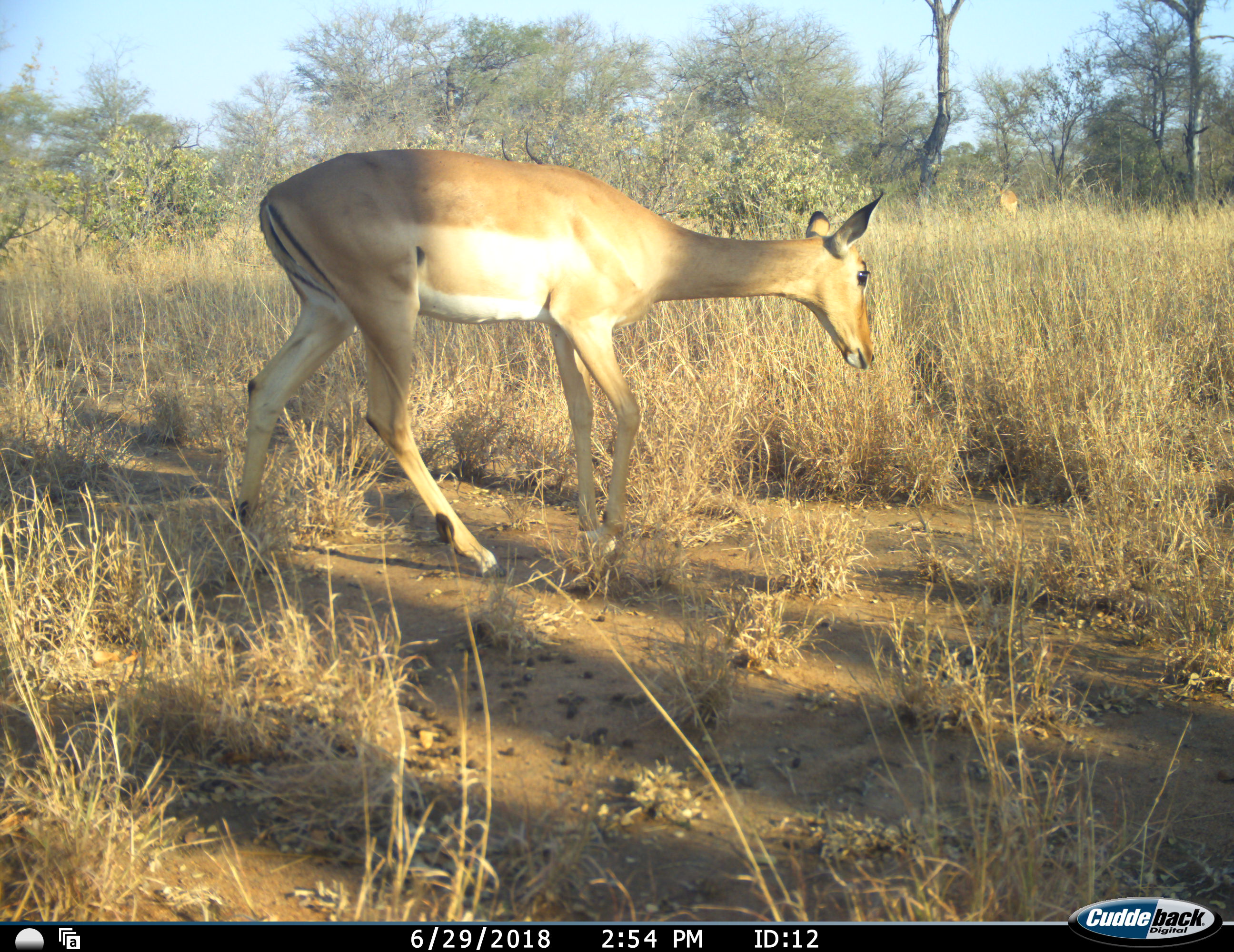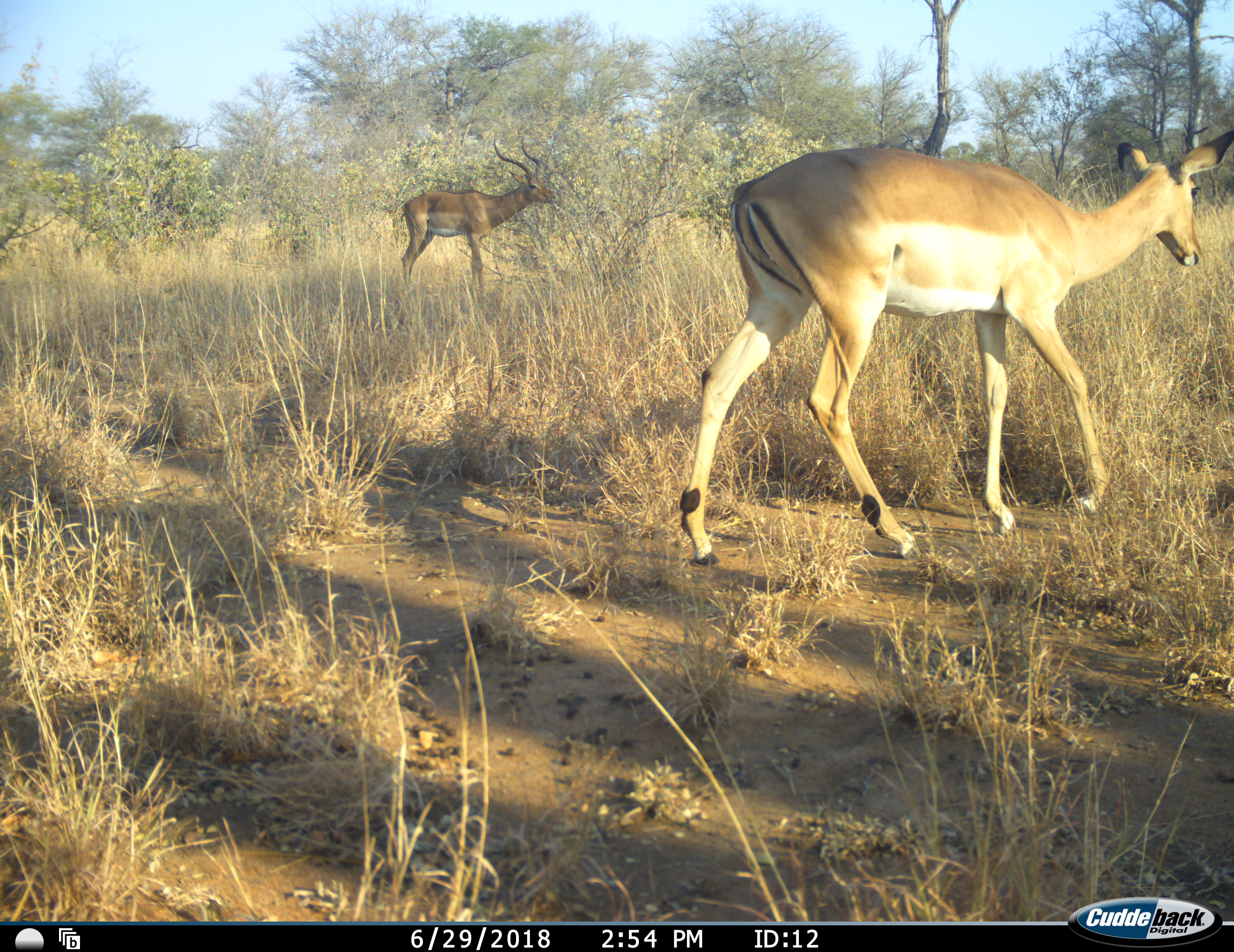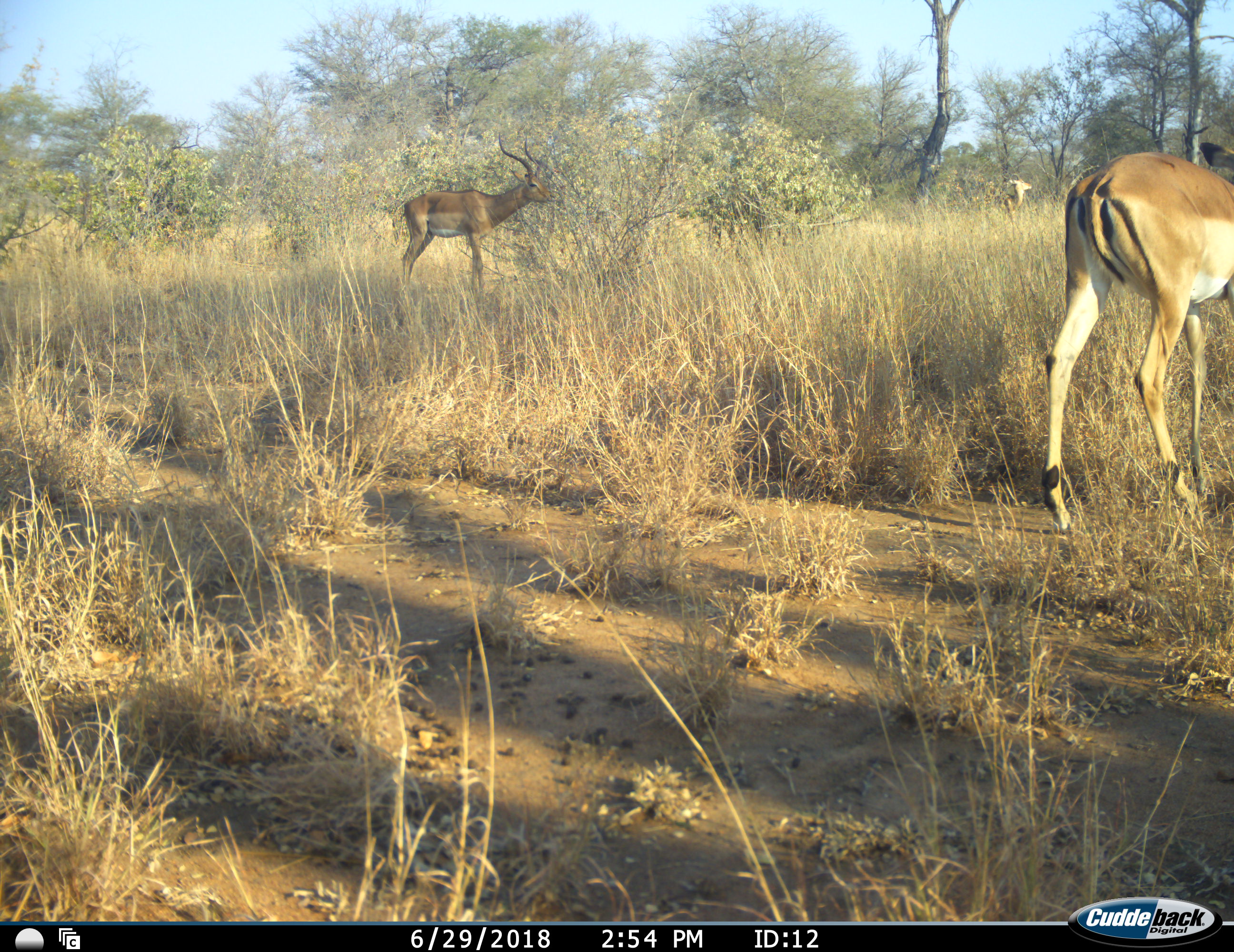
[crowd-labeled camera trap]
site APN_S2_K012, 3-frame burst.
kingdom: Animalia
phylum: Chordata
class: Mammalia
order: Artiodactyla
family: Bovidae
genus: Aepyceros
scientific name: Aepyceros melampus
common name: impala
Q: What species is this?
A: Impala (Aepyceros melampus).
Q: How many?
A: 3.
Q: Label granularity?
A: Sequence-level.